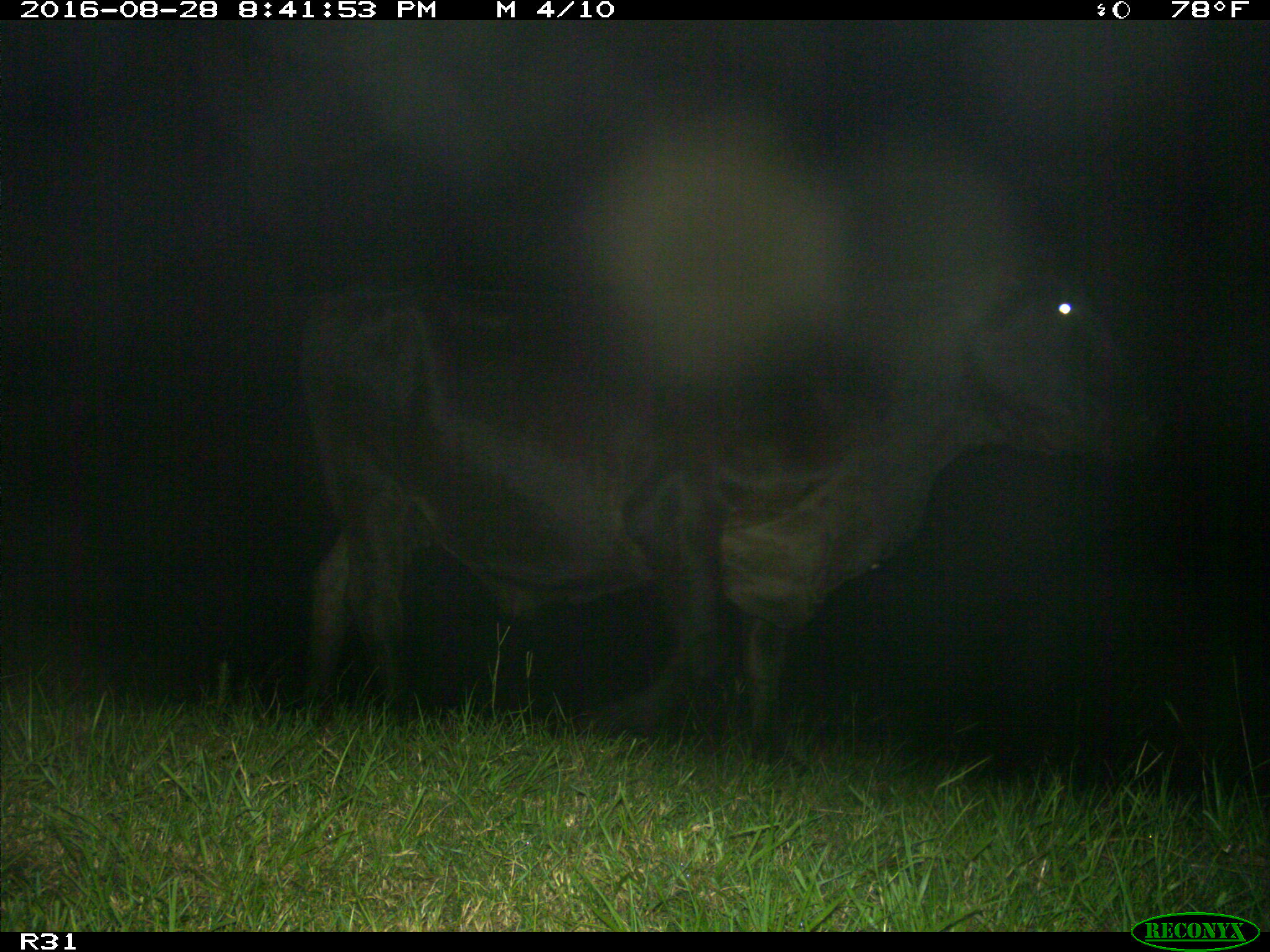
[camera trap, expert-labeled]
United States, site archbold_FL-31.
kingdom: Animalia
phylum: Chordata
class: Mammalia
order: Artiodactyla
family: Bovidae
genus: Bos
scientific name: Bos taurus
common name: domestic cow